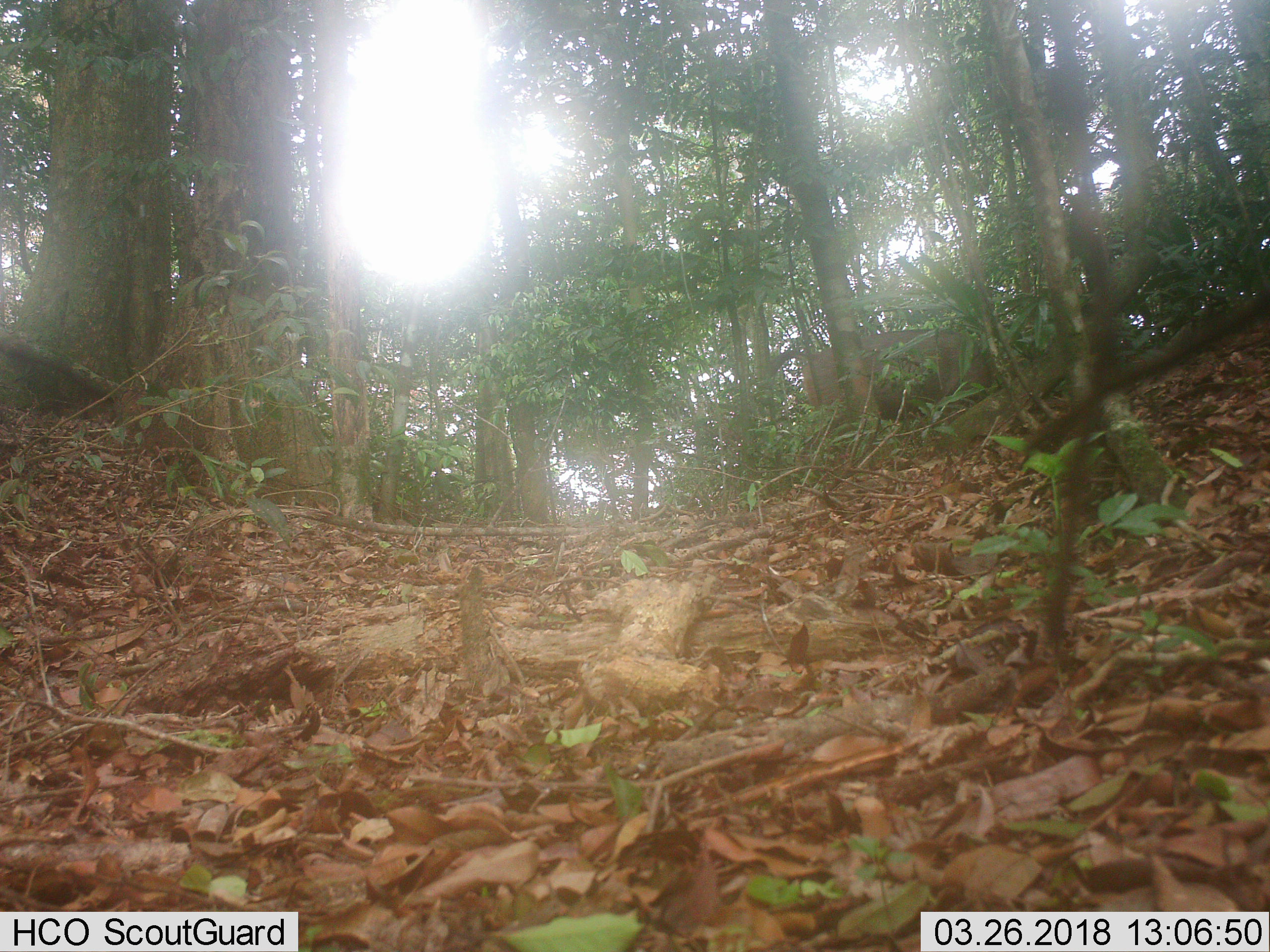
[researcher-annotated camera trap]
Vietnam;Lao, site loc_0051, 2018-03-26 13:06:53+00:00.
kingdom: Animalia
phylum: Chordata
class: Mammalia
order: Artiodactyla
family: Cervidae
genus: Rusa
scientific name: Rusa unicolor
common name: sambar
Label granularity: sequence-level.